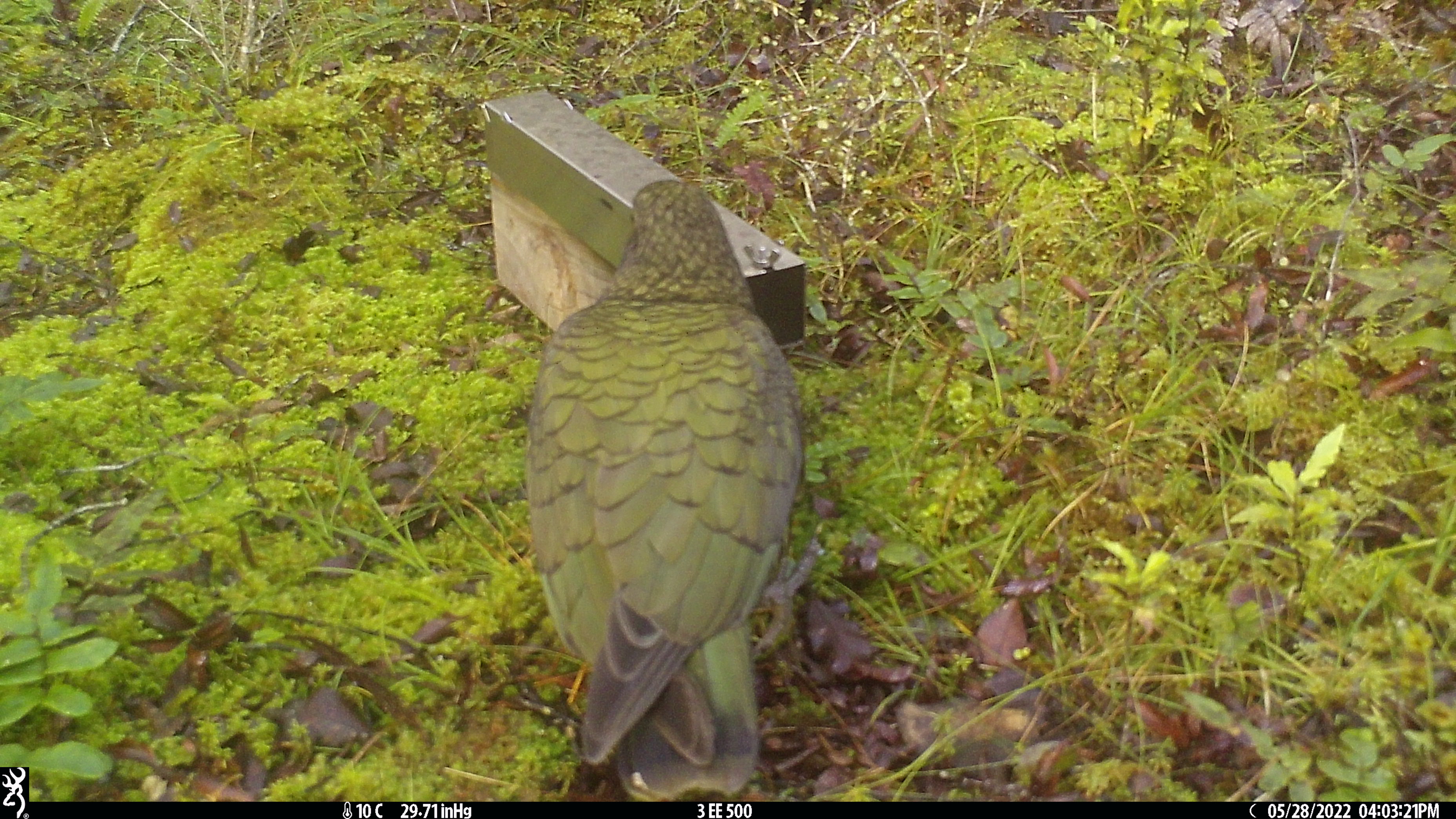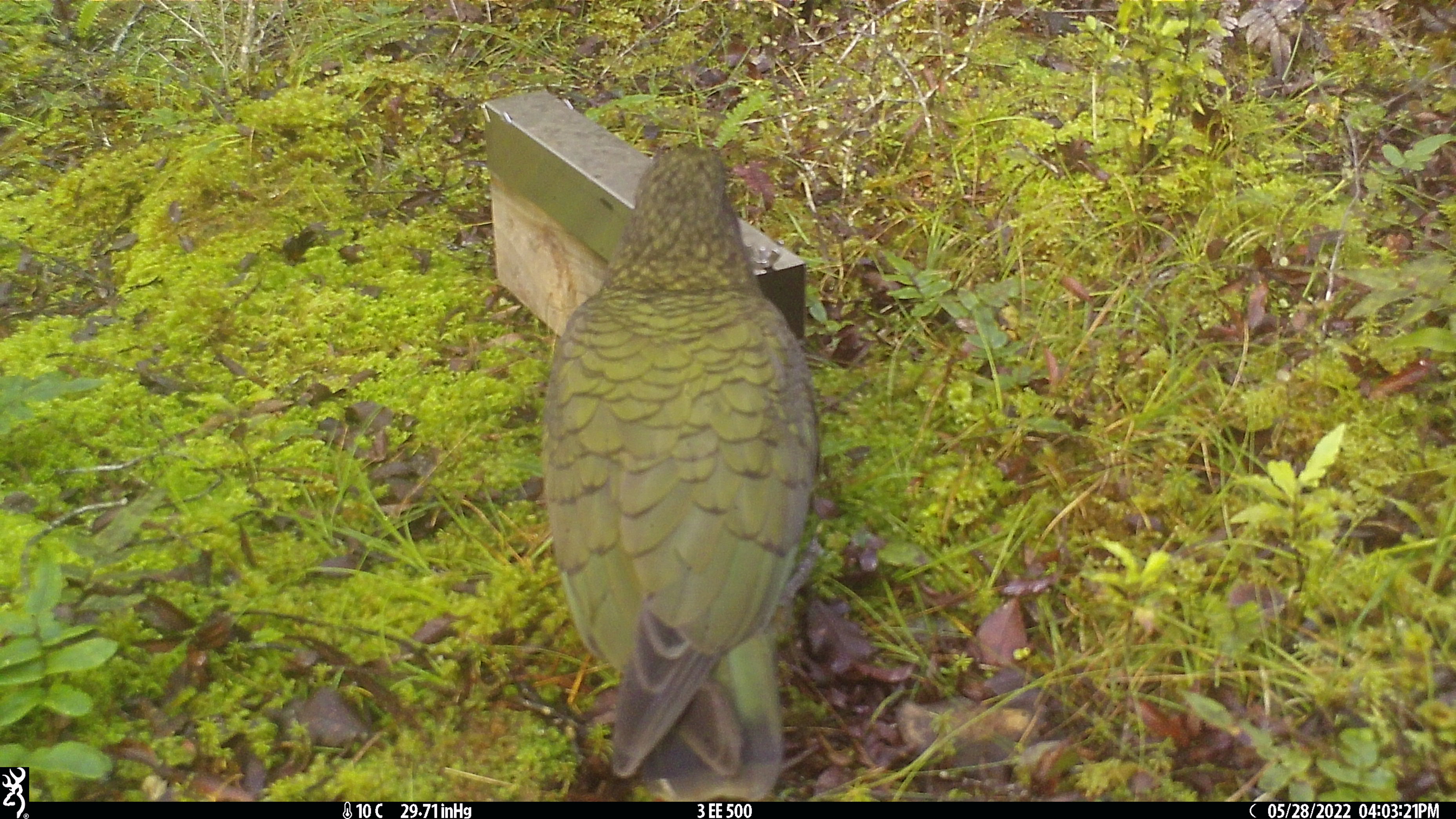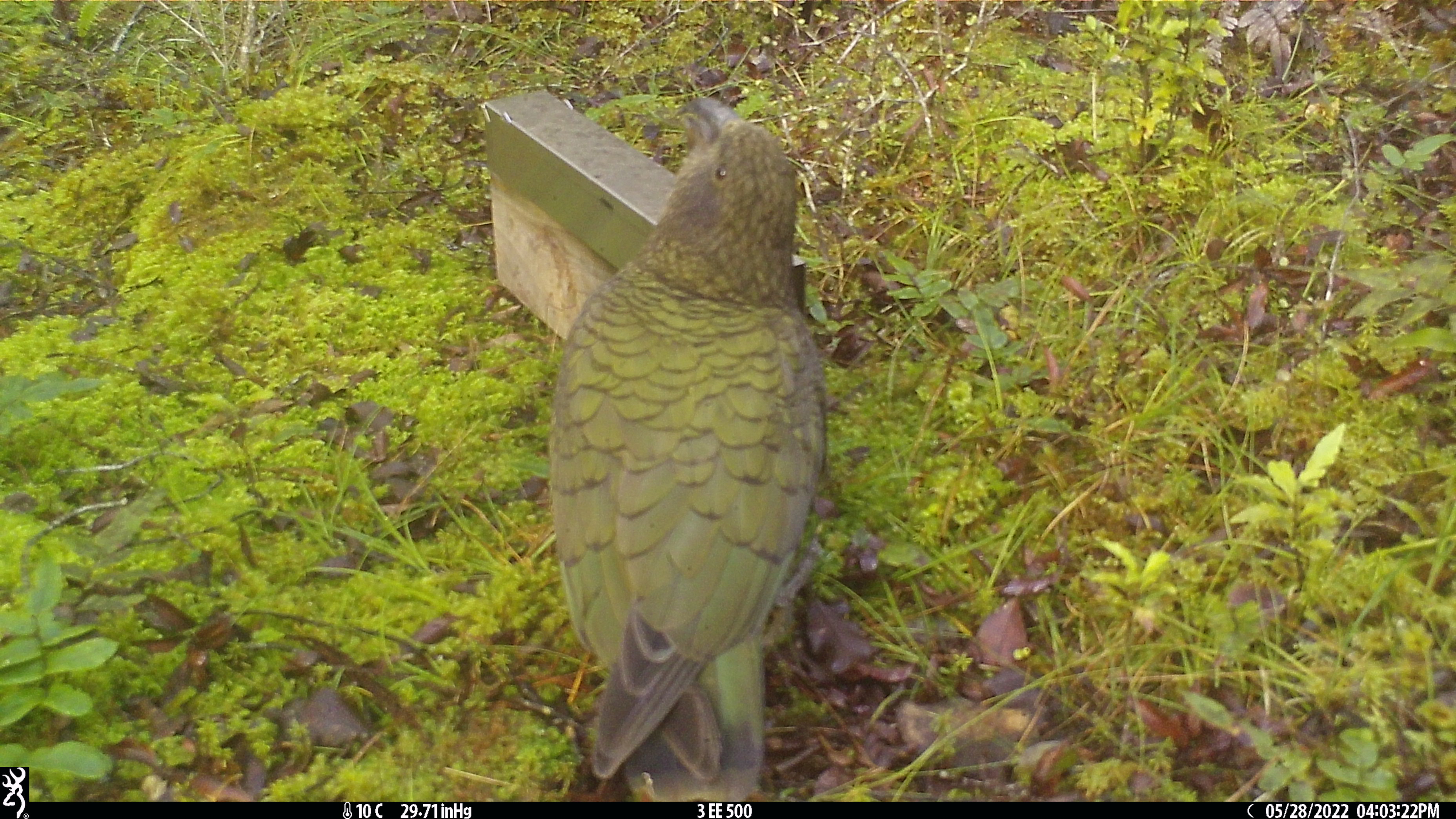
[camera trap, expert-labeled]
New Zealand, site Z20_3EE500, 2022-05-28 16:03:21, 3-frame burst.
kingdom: Animalia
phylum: Chordata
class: Aves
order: Psittaciformes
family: Strigopidae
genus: Nestor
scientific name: Nestor notabilis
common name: kea